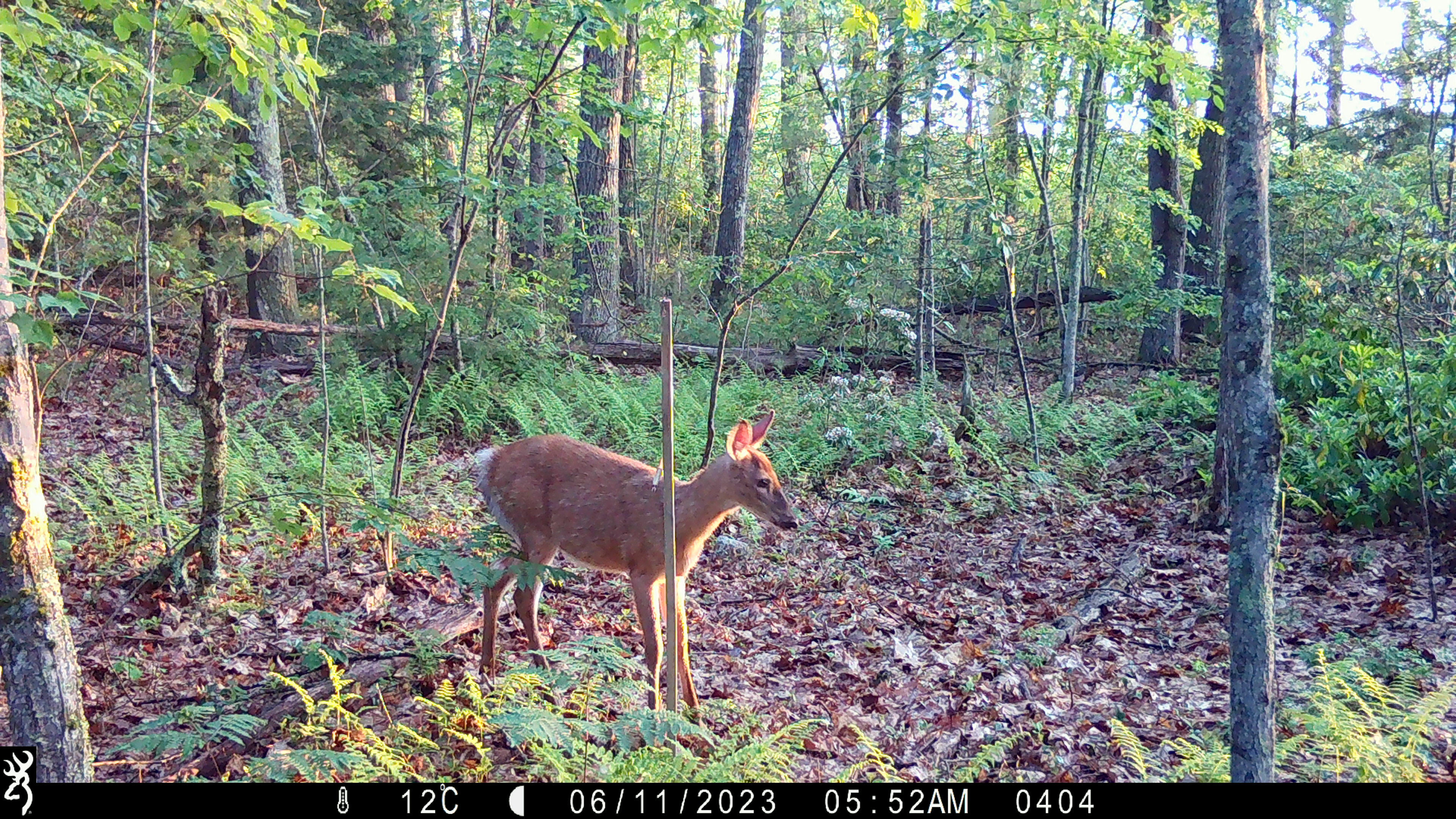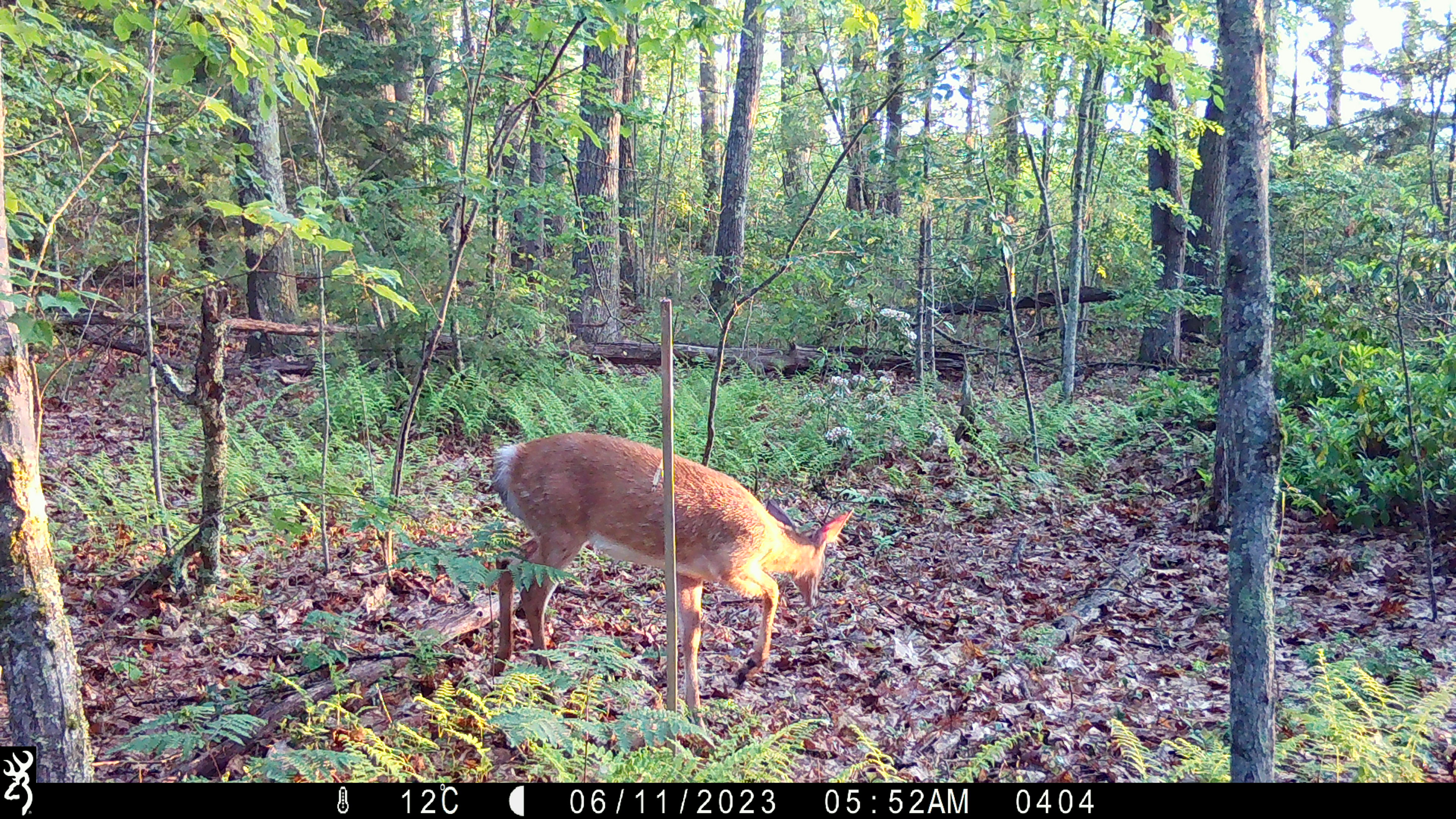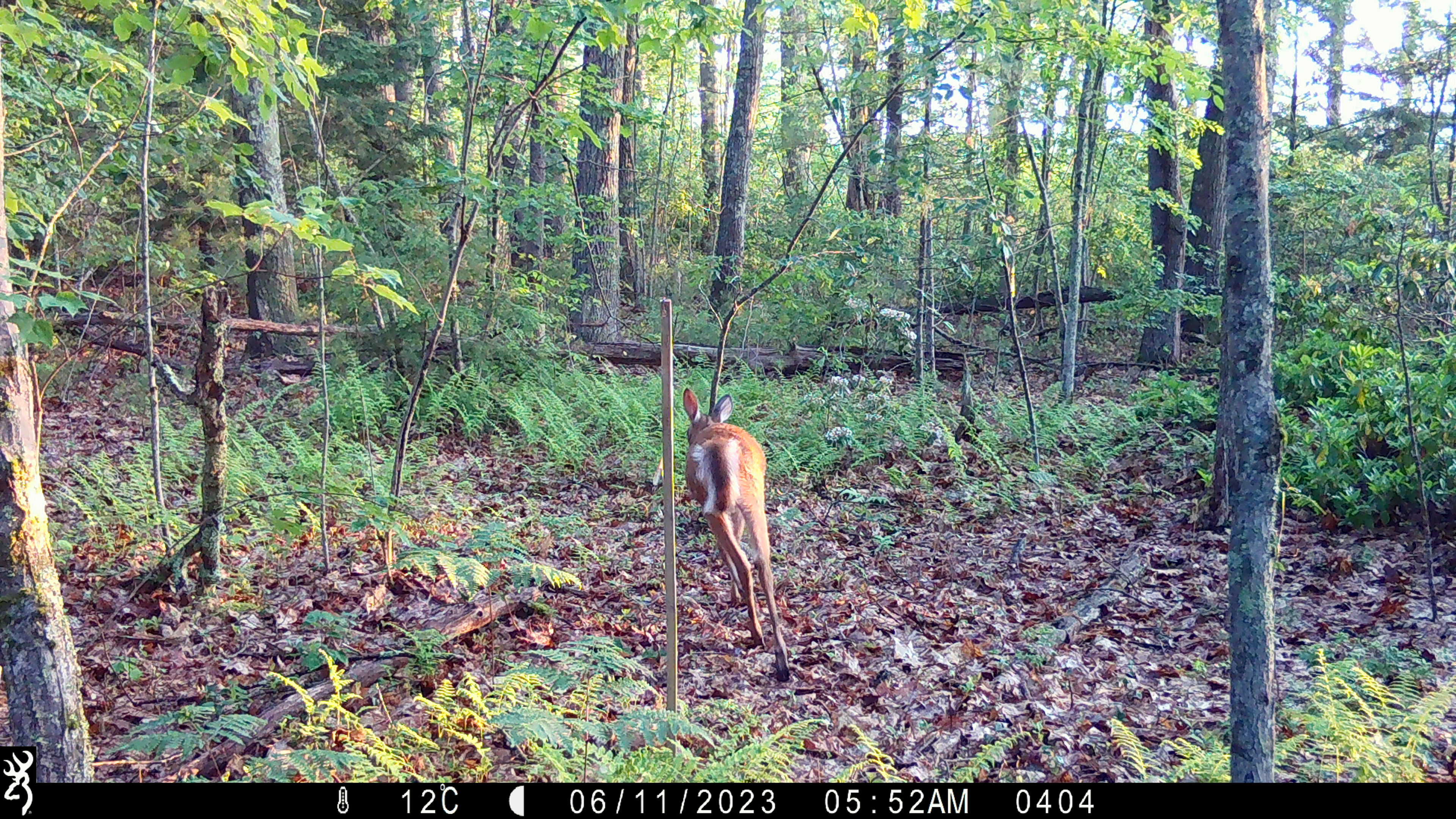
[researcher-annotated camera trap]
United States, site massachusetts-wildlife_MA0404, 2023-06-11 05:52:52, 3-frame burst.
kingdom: Animalia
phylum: Chordata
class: Mammalia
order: Artiodactyla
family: Cervidae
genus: Odocoileus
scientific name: Odocoileus virginianus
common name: white-tailed deer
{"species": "white-tailed deer (Odocoileus virginianus)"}